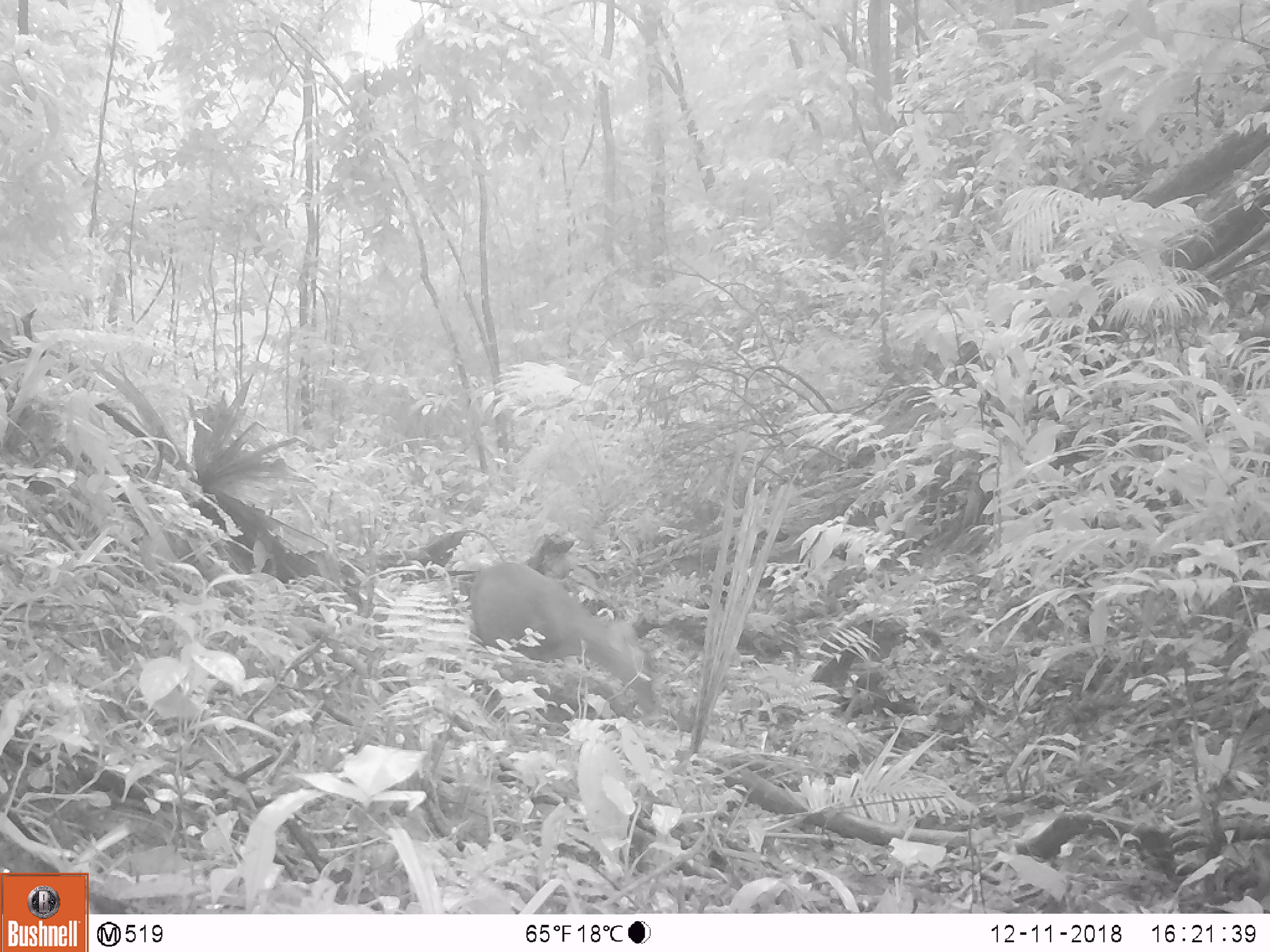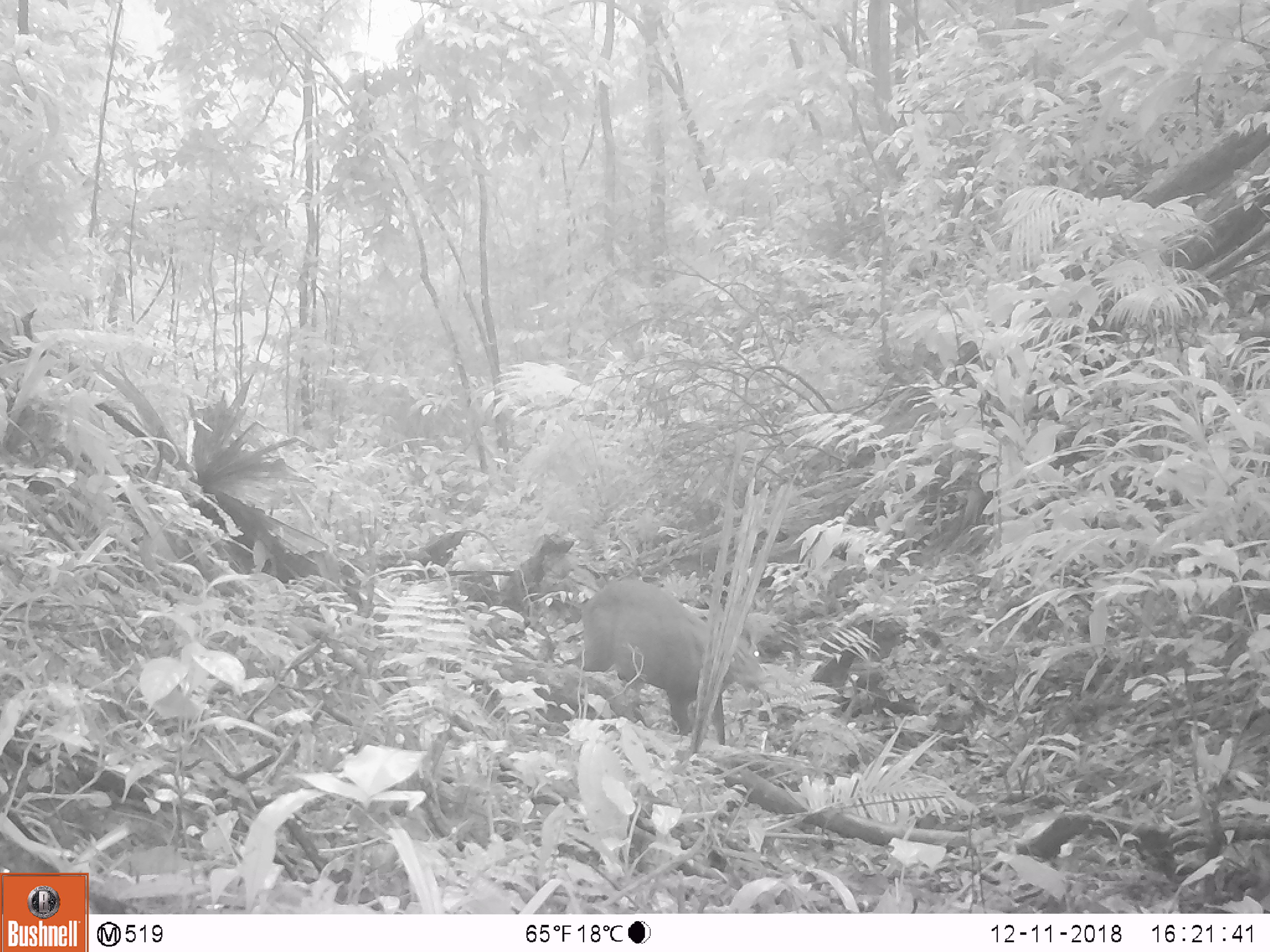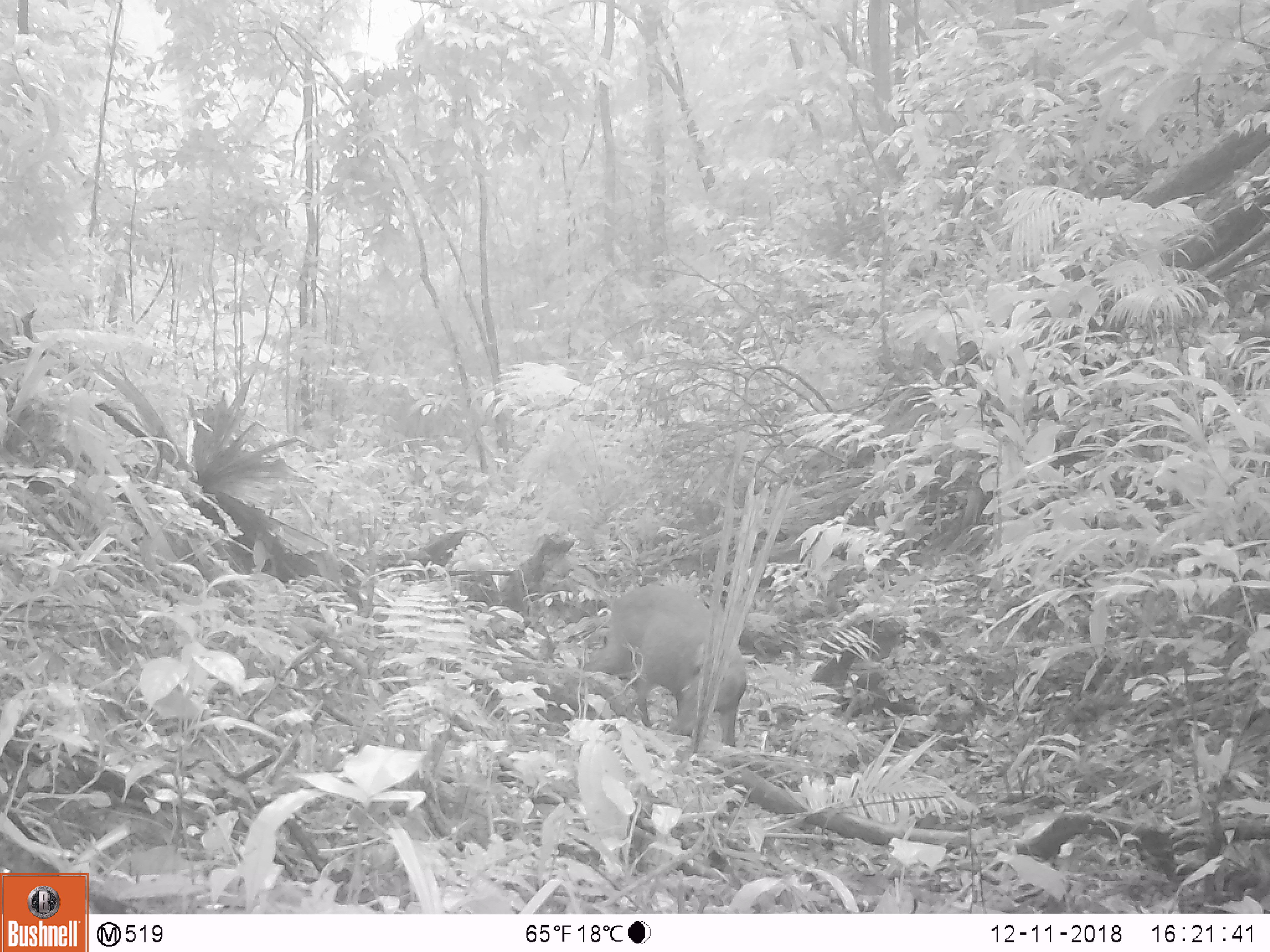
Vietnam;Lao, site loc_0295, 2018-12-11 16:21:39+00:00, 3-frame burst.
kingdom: Animalia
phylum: Chordata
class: Mammalia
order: Artiodactyla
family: Cervidae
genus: Muntiacus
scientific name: Muntiacus rooseveltorum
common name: roosevelt's muntjac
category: roosevelts muntjac group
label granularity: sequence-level